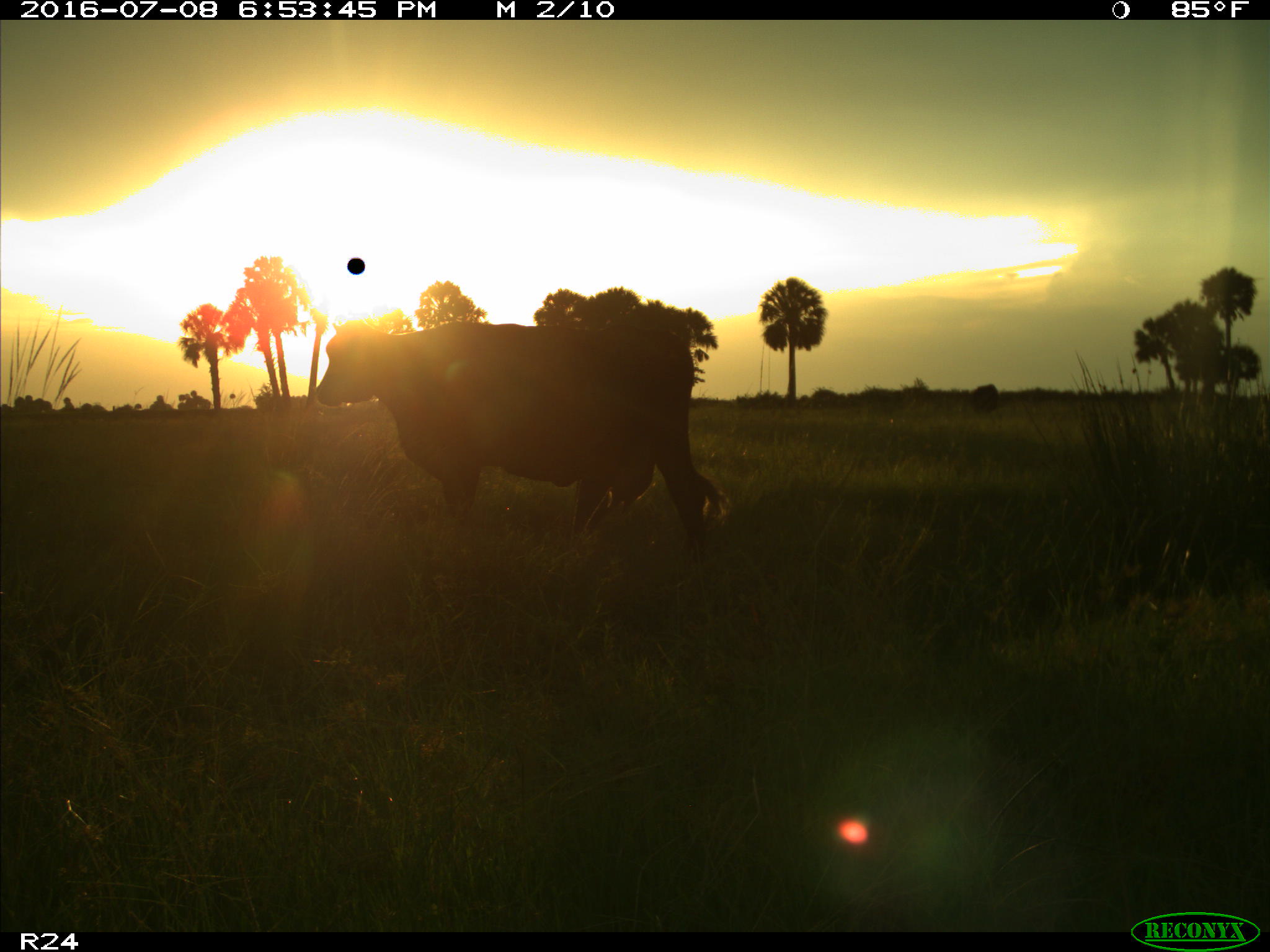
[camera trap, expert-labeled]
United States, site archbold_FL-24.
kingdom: Animalia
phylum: Chordata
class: Mammalia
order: Artiodactyla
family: Bovidae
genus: Bos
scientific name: Bos taurus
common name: domestic cow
Bos taurus (domestic cow).